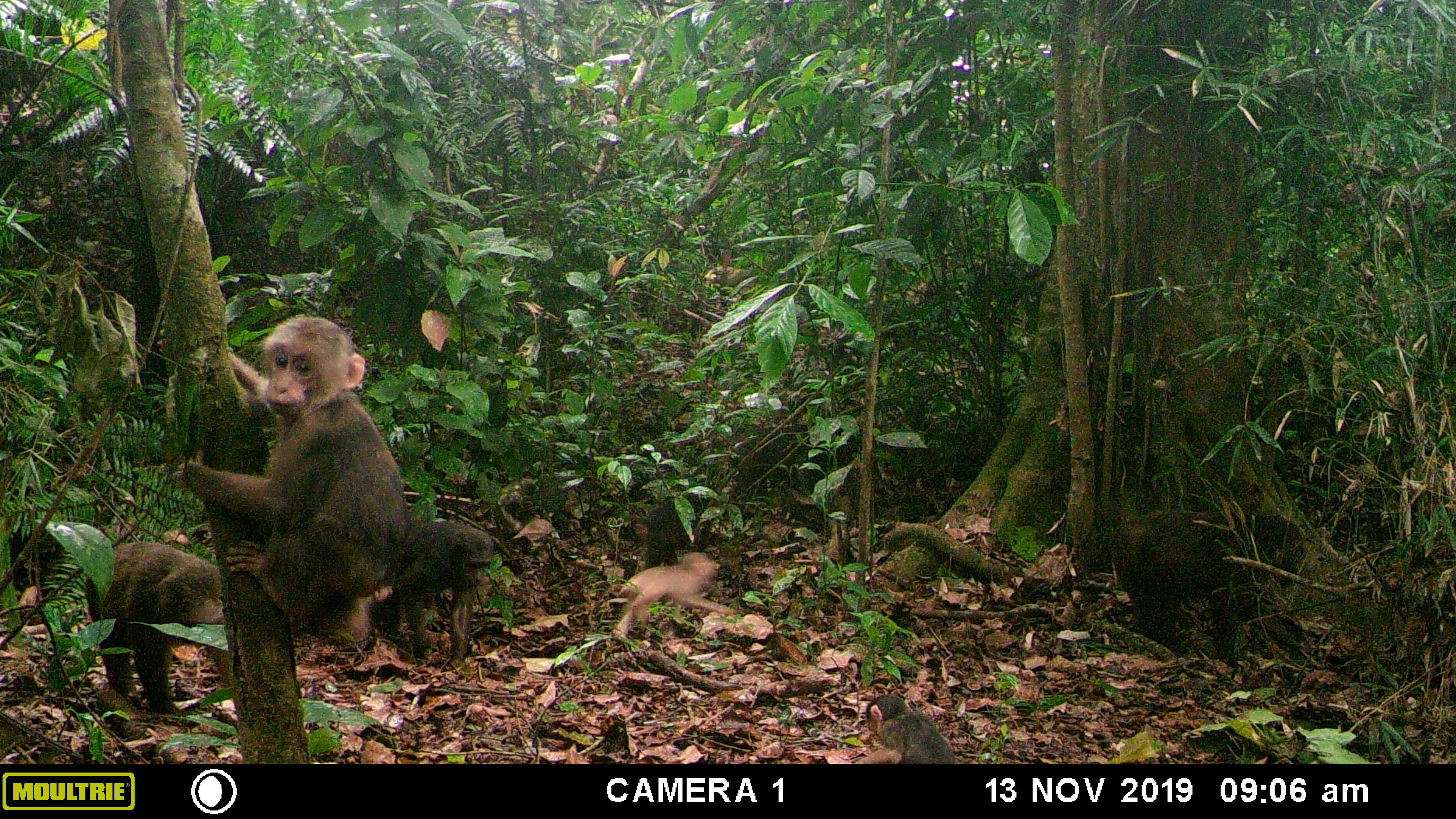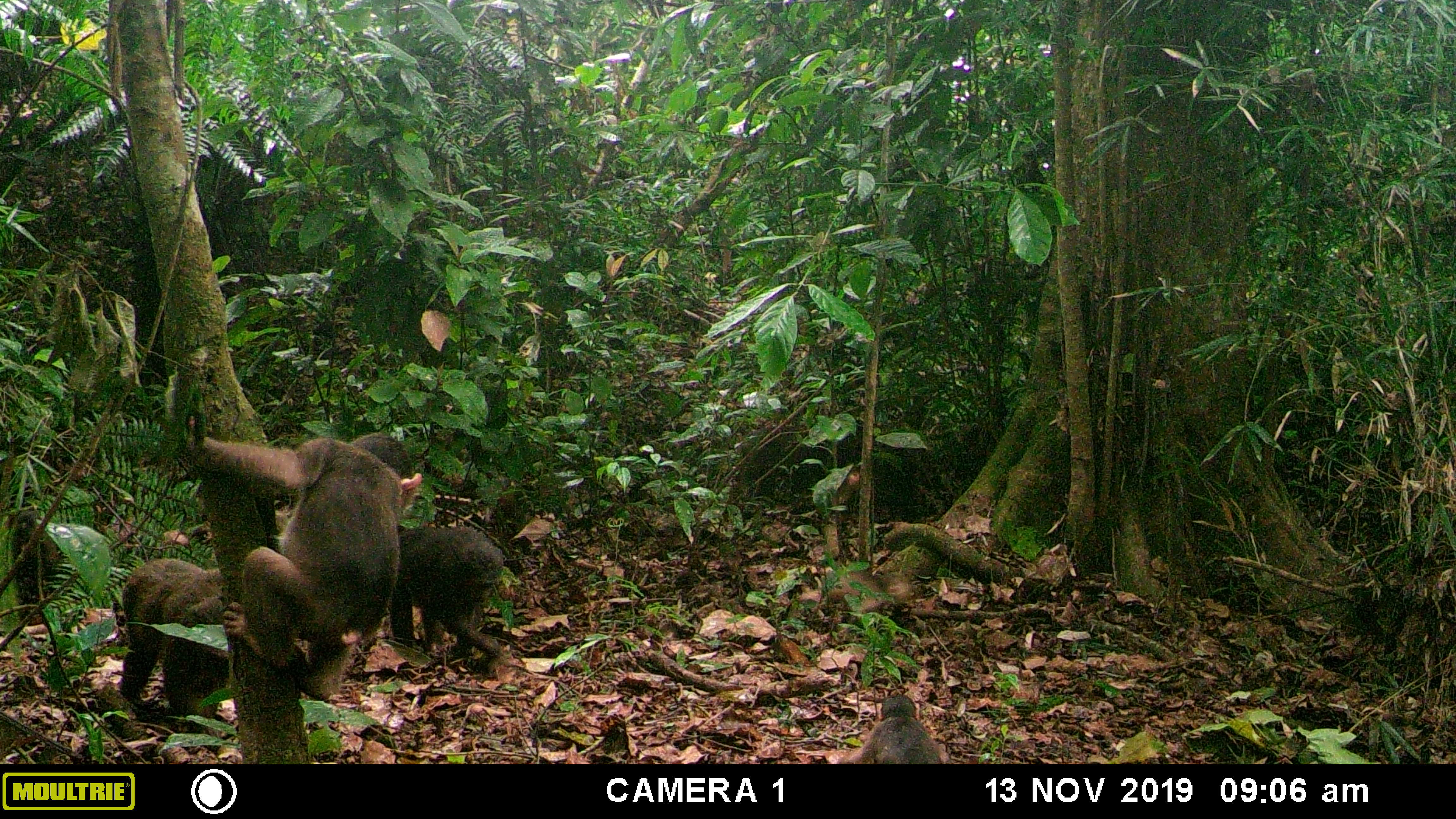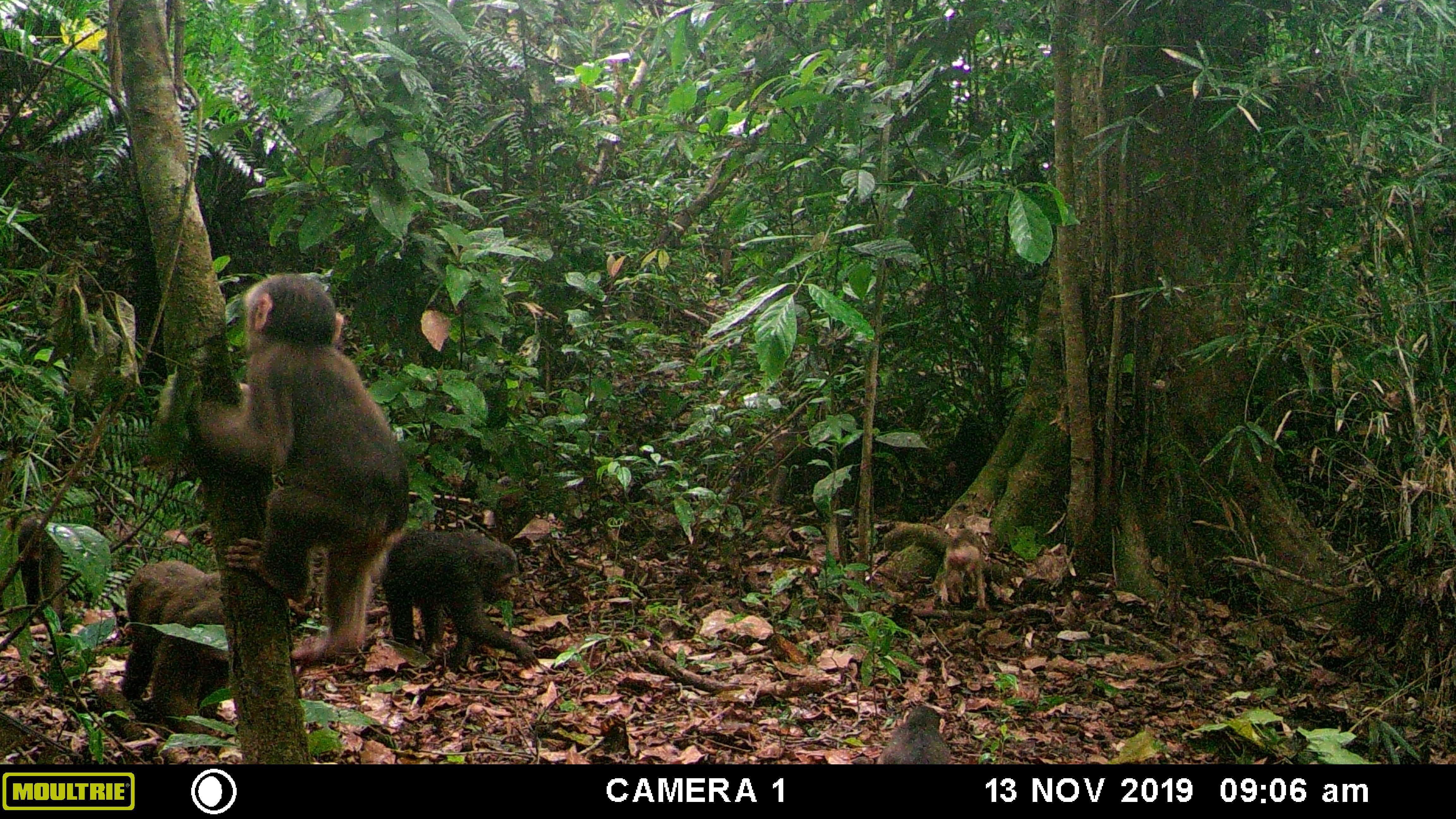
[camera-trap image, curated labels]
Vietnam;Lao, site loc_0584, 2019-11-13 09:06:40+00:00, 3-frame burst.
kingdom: Animalia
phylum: Chordata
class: Mammalia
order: Primates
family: Cercopithecidae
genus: Macaca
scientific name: Macaca arctoides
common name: stump-tailed macaque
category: stump tailed macaque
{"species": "stump tailed macaque (stump-tailed macaque) (Macaca arctoides)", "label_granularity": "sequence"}